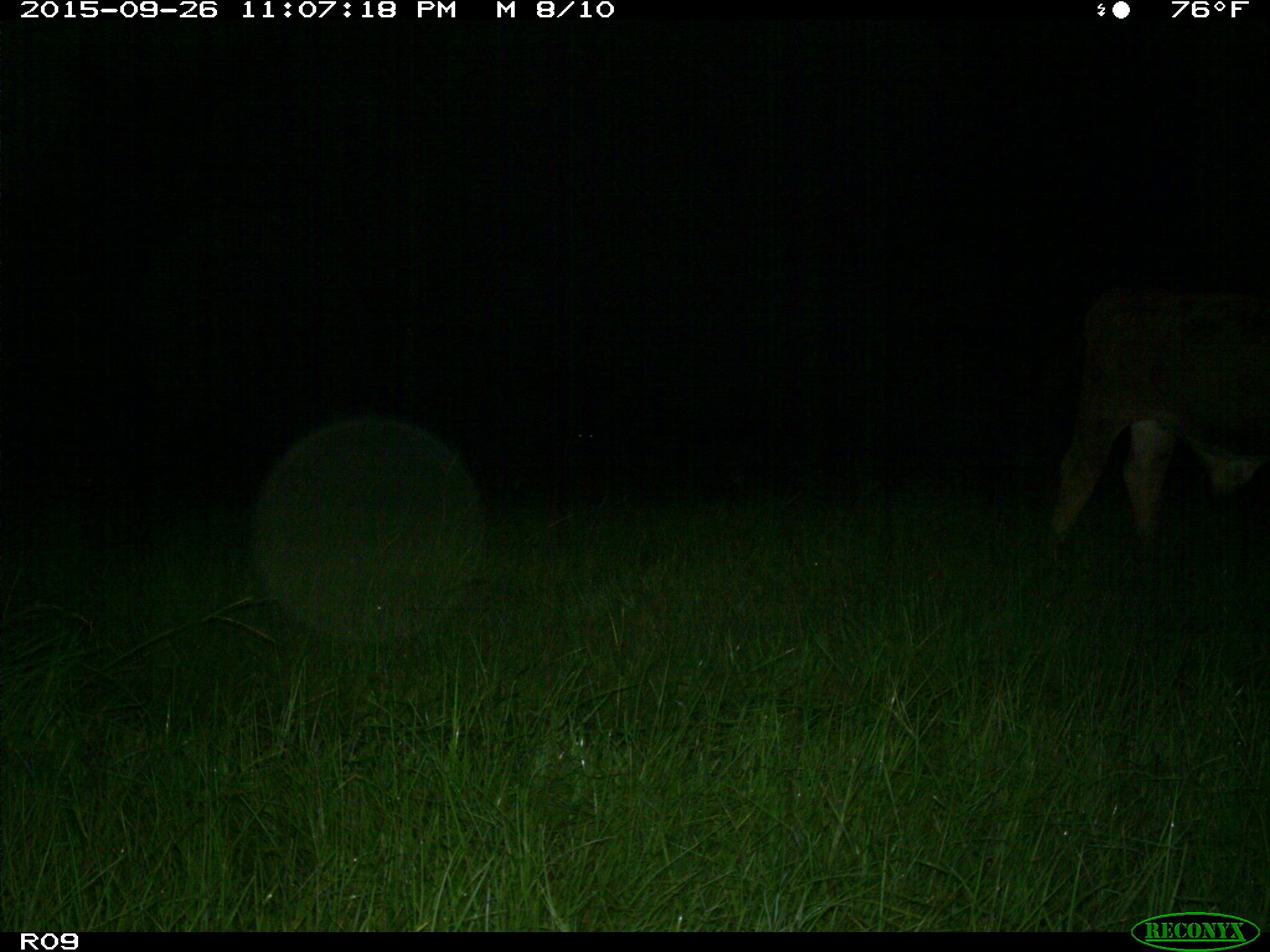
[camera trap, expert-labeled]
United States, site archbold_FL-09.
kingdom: Animalia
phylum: Chordata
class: Mammalia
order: Artiodactyla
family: Bovidae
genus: Bos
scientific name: Bos taurus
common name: domestic cow